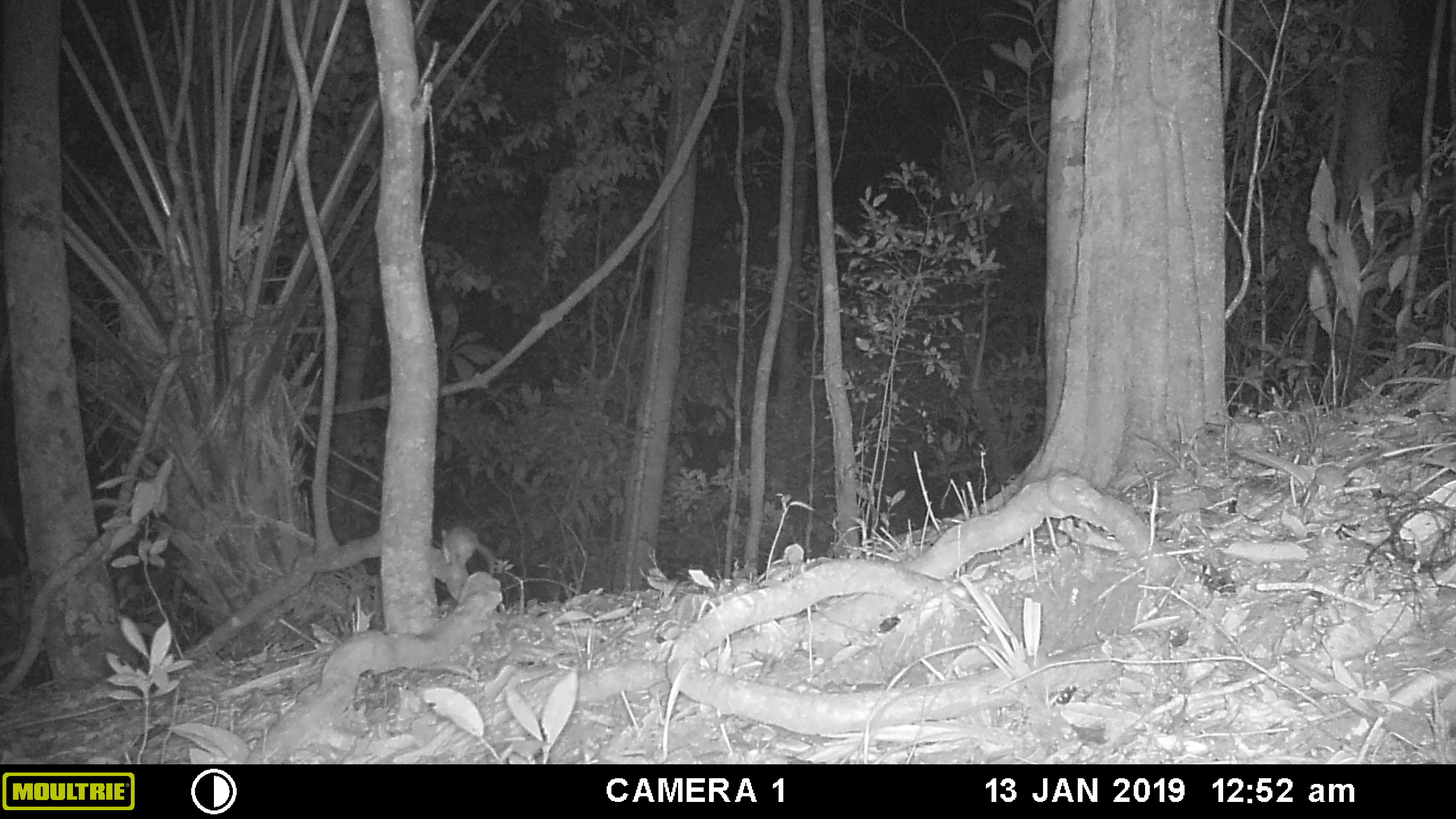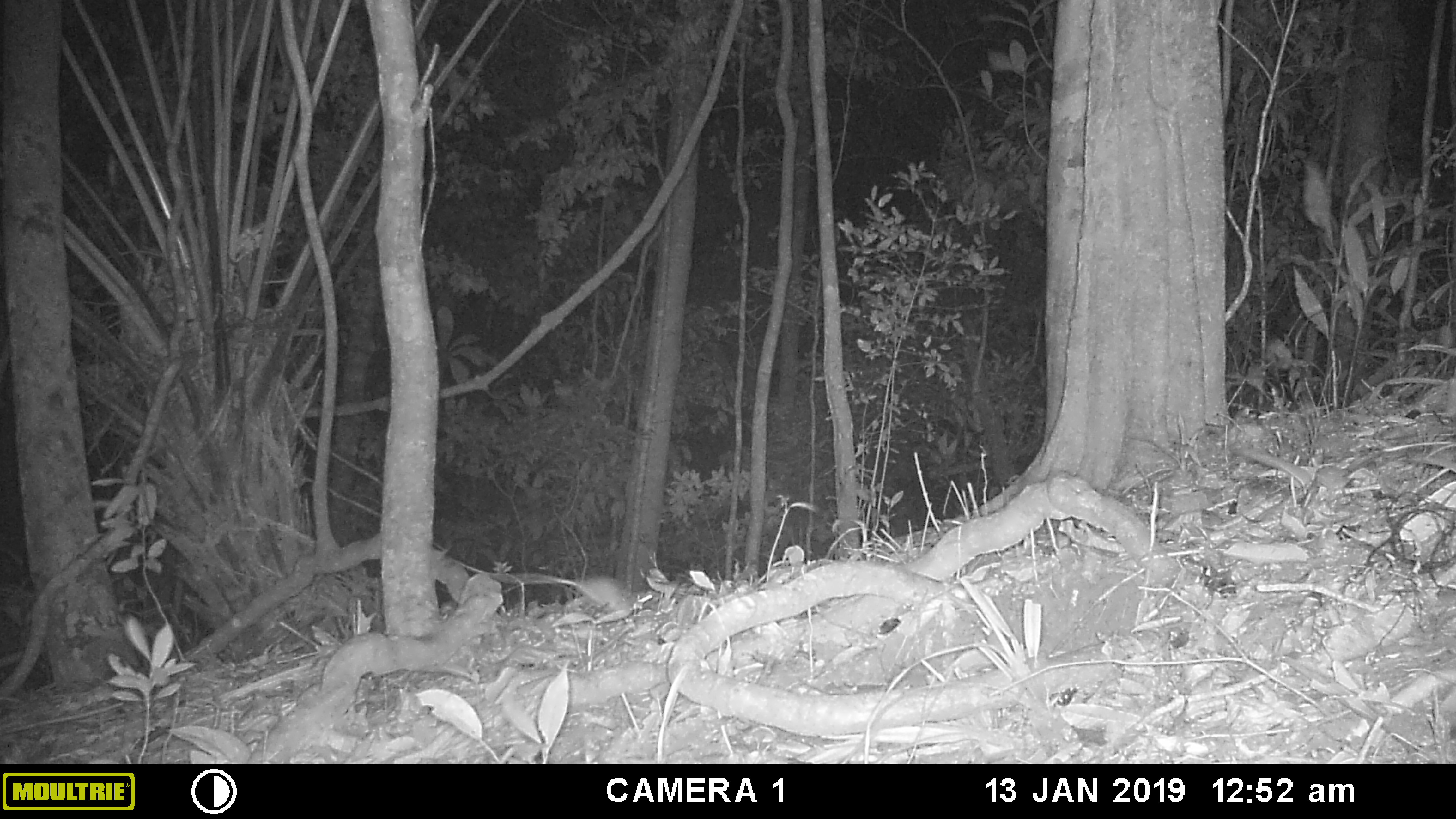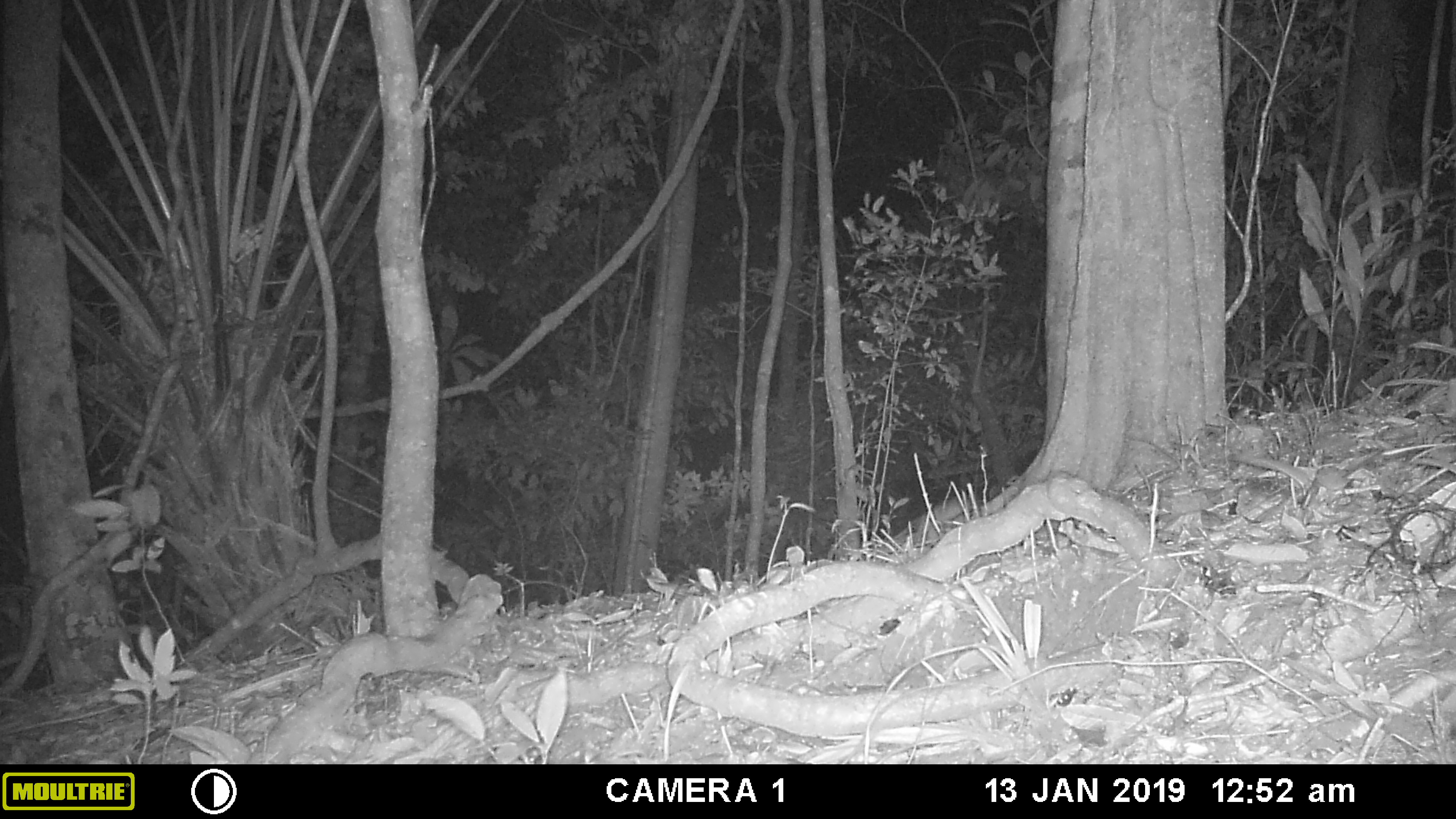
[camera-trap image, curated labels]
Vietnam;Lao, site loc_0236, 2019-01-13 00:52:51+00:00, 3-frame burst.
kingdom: Animalia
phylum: Chordata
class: Mammalia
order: Rodentia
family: Muridae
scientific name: Muridae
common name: old-world mice and rats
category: unidentified murid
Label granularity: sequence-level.